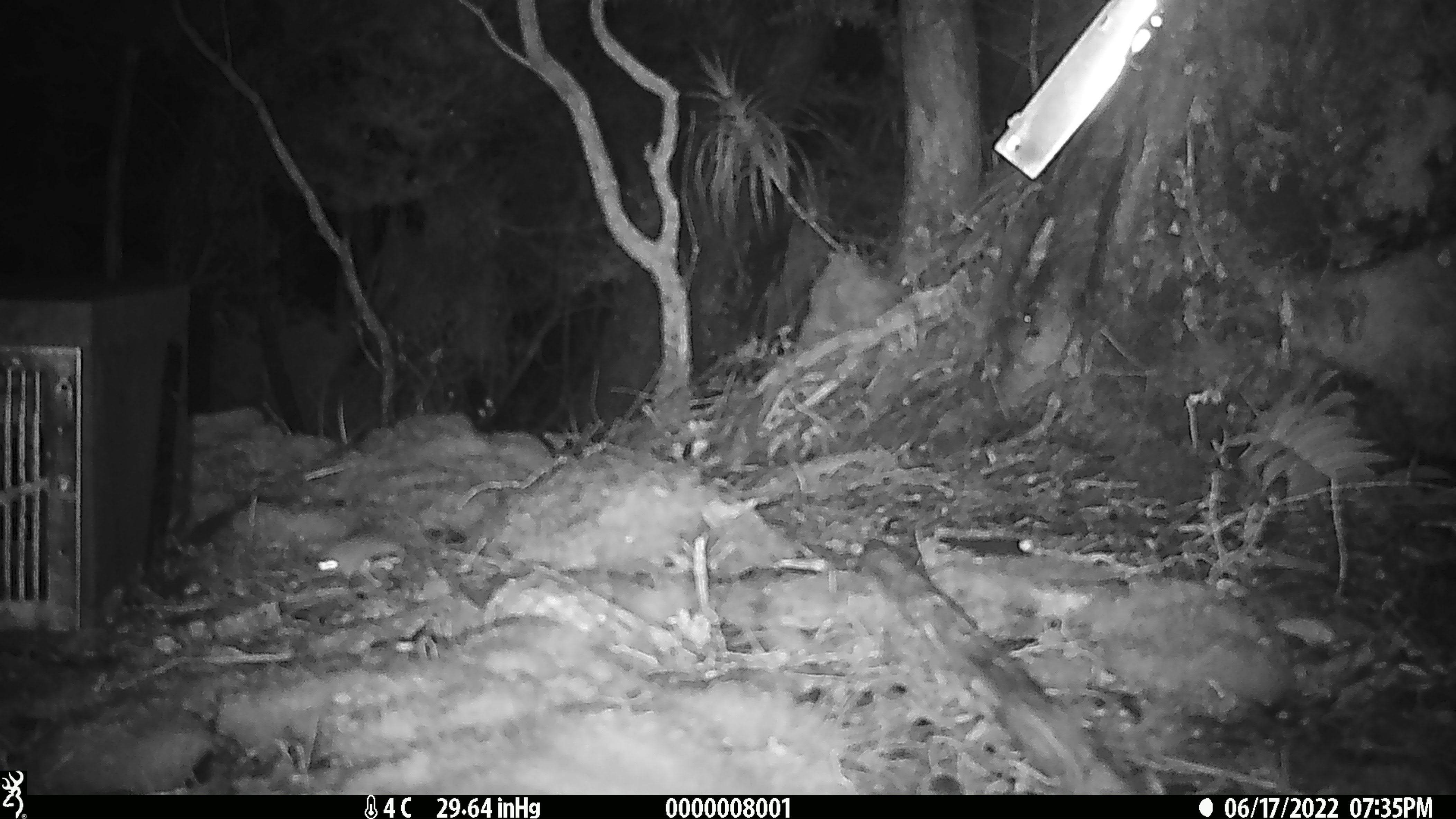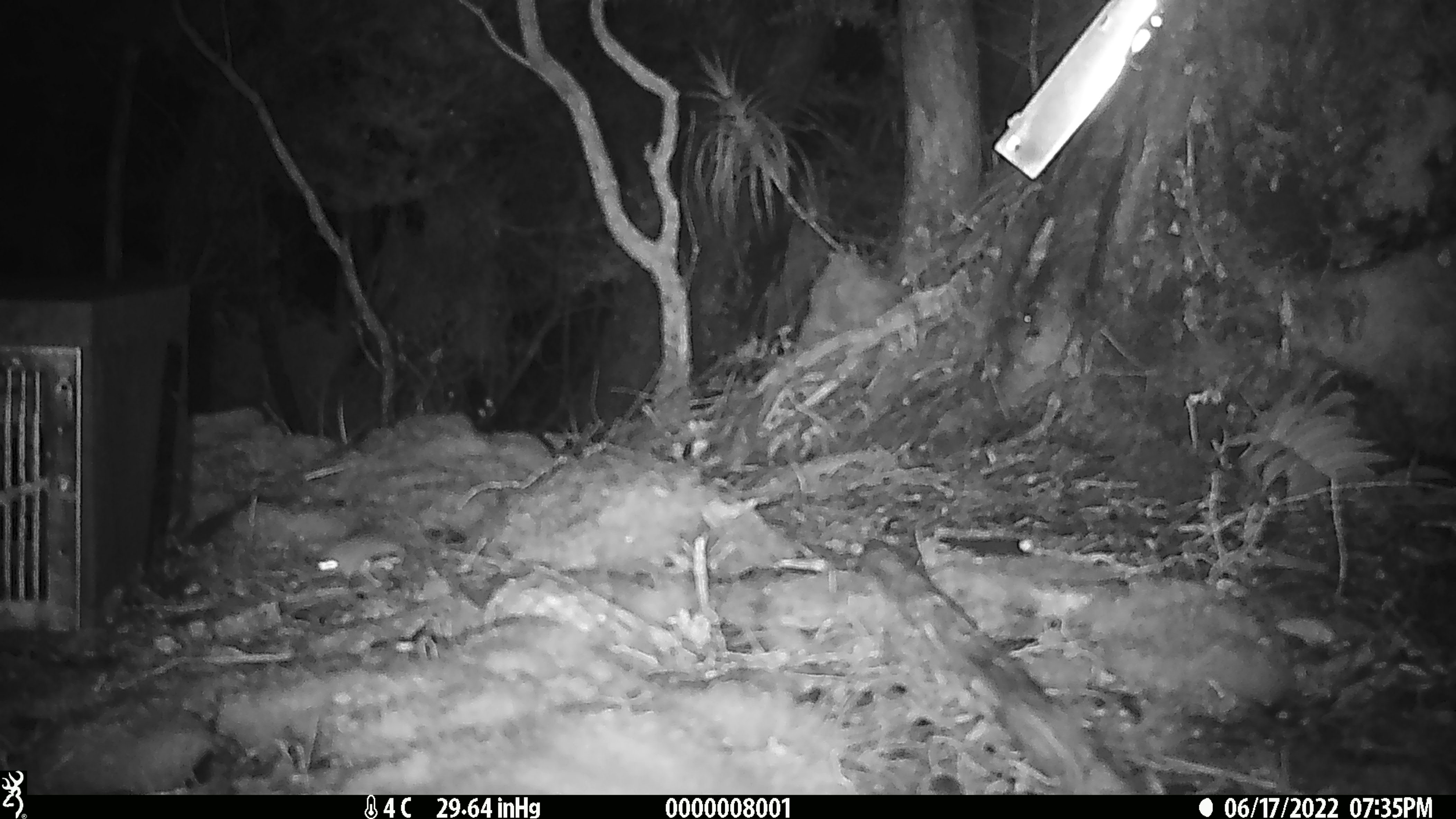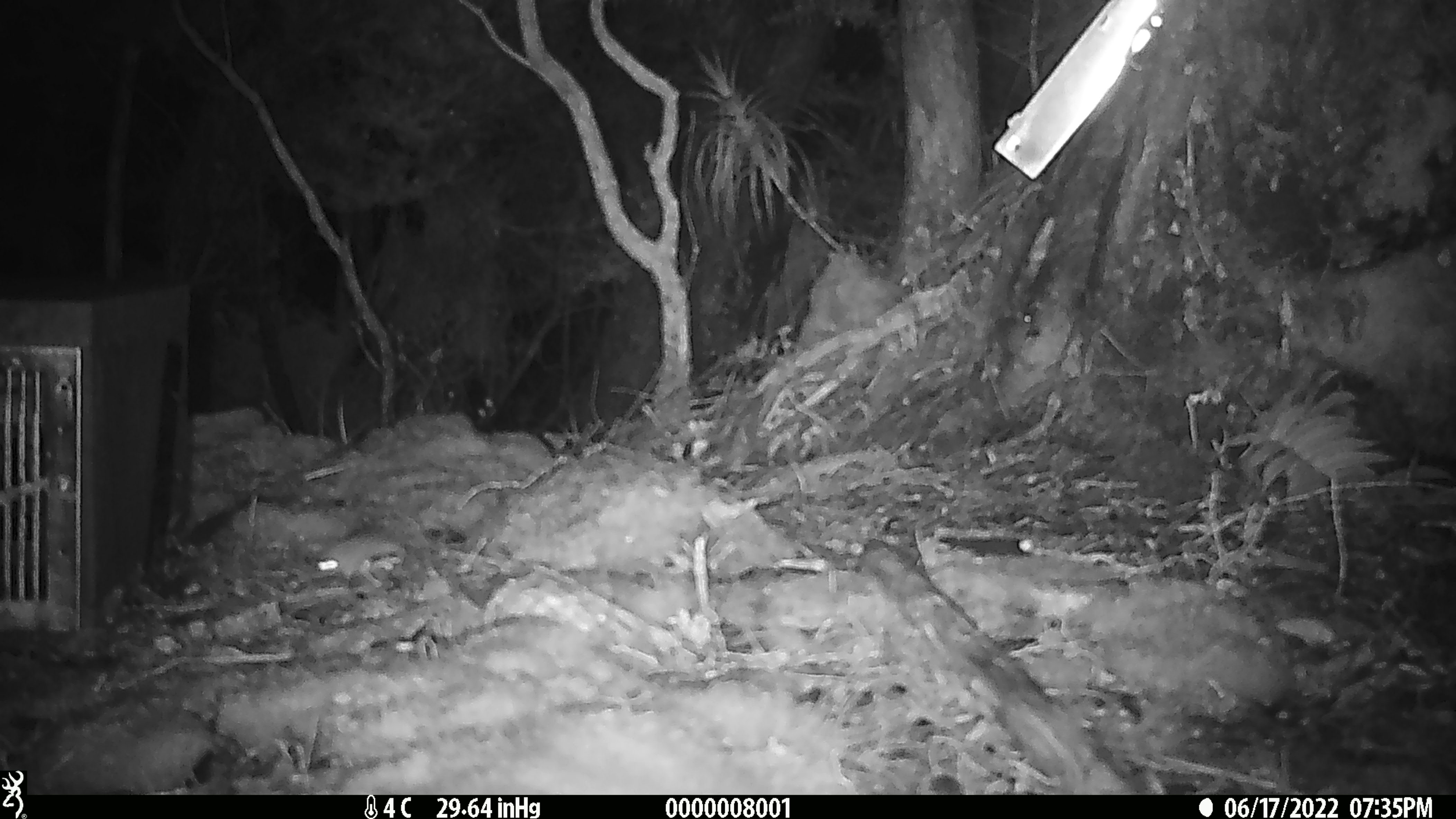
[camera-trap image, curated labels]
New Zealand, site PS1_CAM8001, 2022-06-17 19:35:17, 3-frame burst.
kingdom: Animalia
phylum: Chordata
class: Mammalia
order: Rodentia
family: Muridae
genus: Mus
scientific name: Mus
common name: mouse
Mouse (Mus).